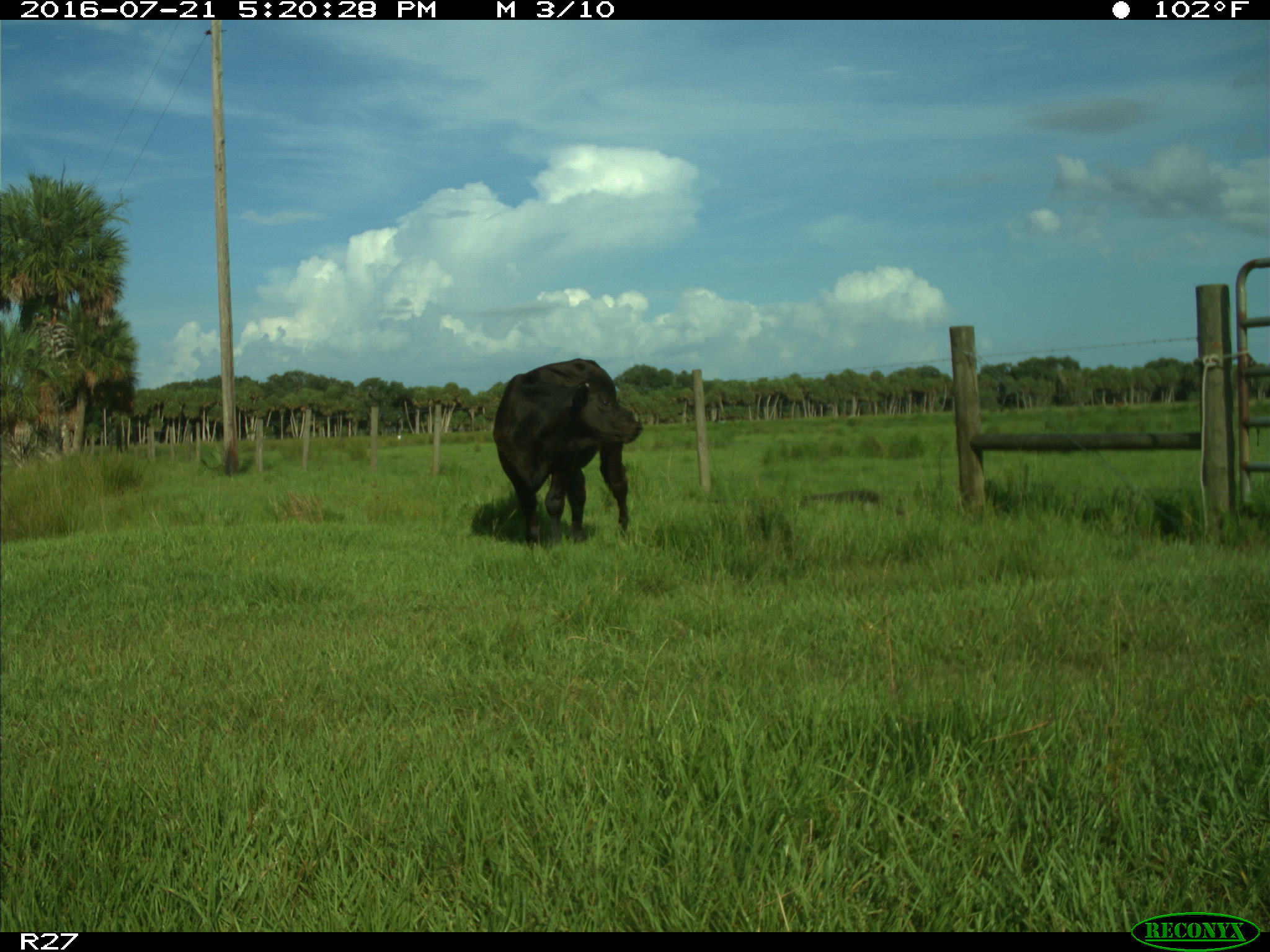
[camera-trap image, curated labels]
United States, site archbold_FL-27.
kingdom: Animalia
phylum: Chordata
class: Mammalia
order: Artiodactyla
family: Bovidae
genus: Bos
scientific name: Bos taurus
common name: domestic cow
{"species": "Bos taurus (domestic cow)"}